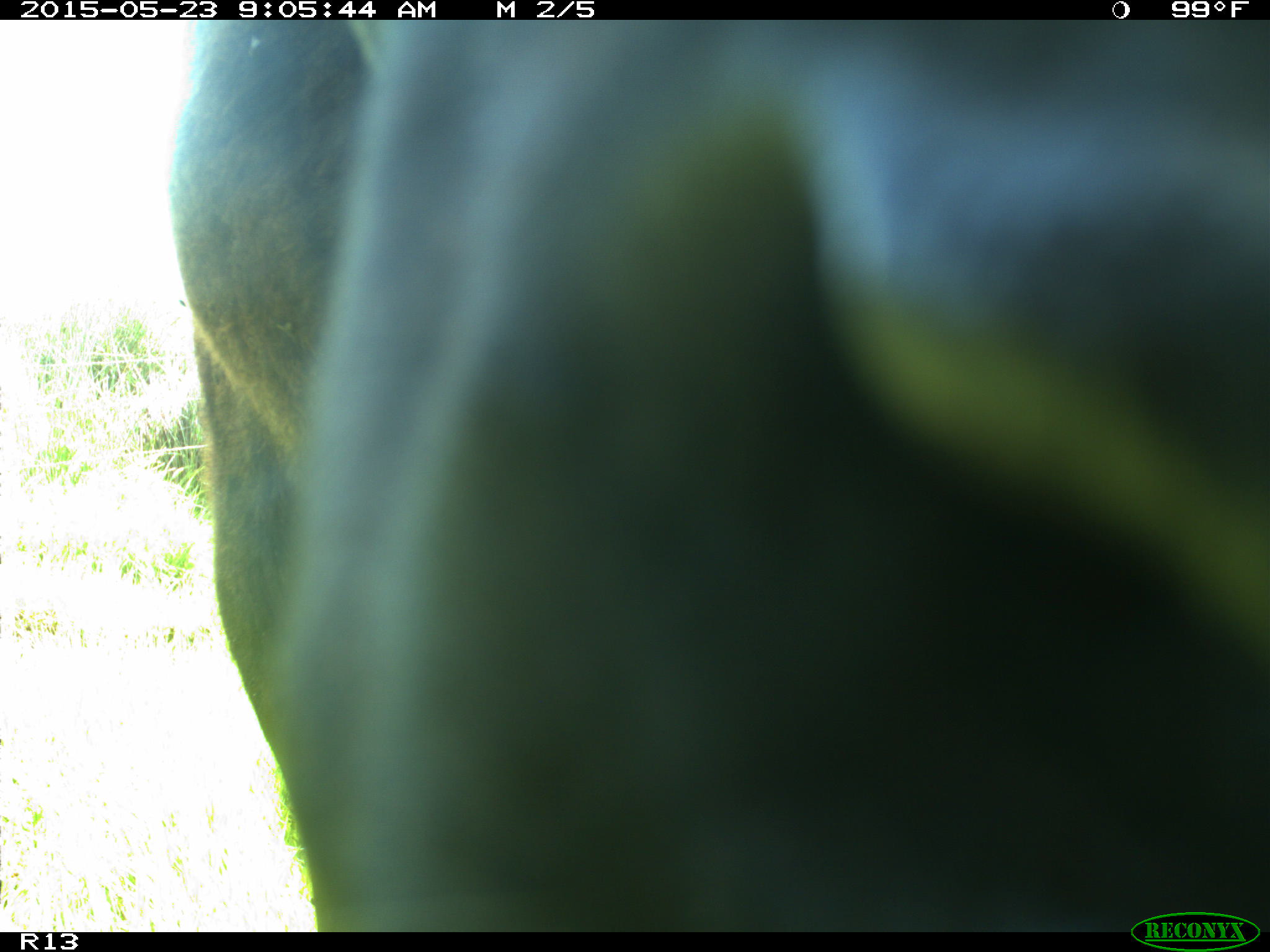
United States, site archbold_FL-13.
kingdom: Animalia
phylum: Chordata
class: Mammalia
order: Artiodactyla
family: Bovidae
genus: Bos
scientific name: Bos taurus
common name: domestic cow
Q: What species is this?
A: Bos taurus (domestic cow).